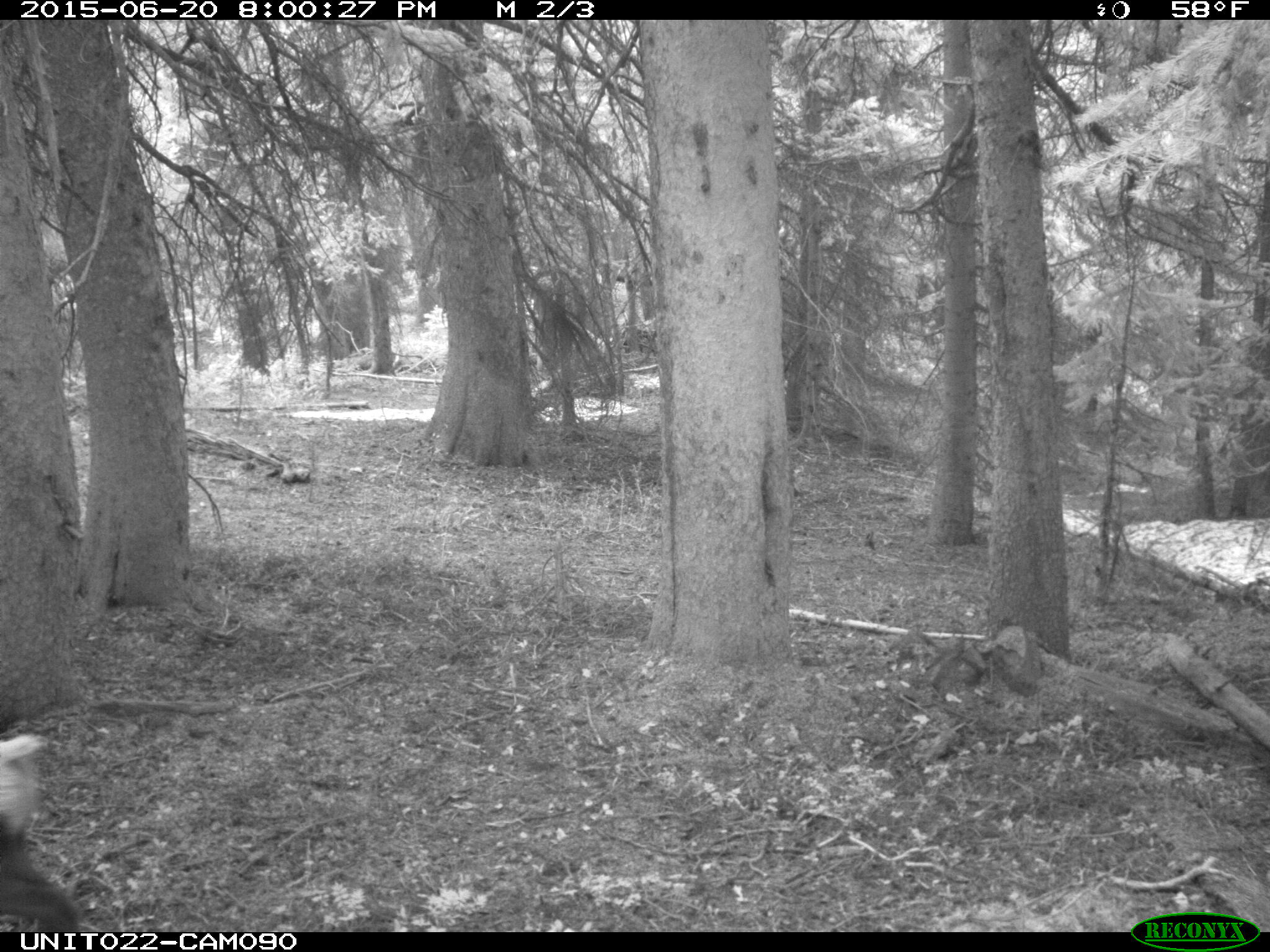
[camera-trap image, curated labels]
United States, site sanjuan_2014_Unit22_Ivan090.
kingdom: Animalia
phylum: Chordata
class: Mammalia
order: Artiodactyla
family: Cervidae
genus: Cervus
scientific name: Cervus elaphus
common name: red deer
Cervus elaphus (red deer).